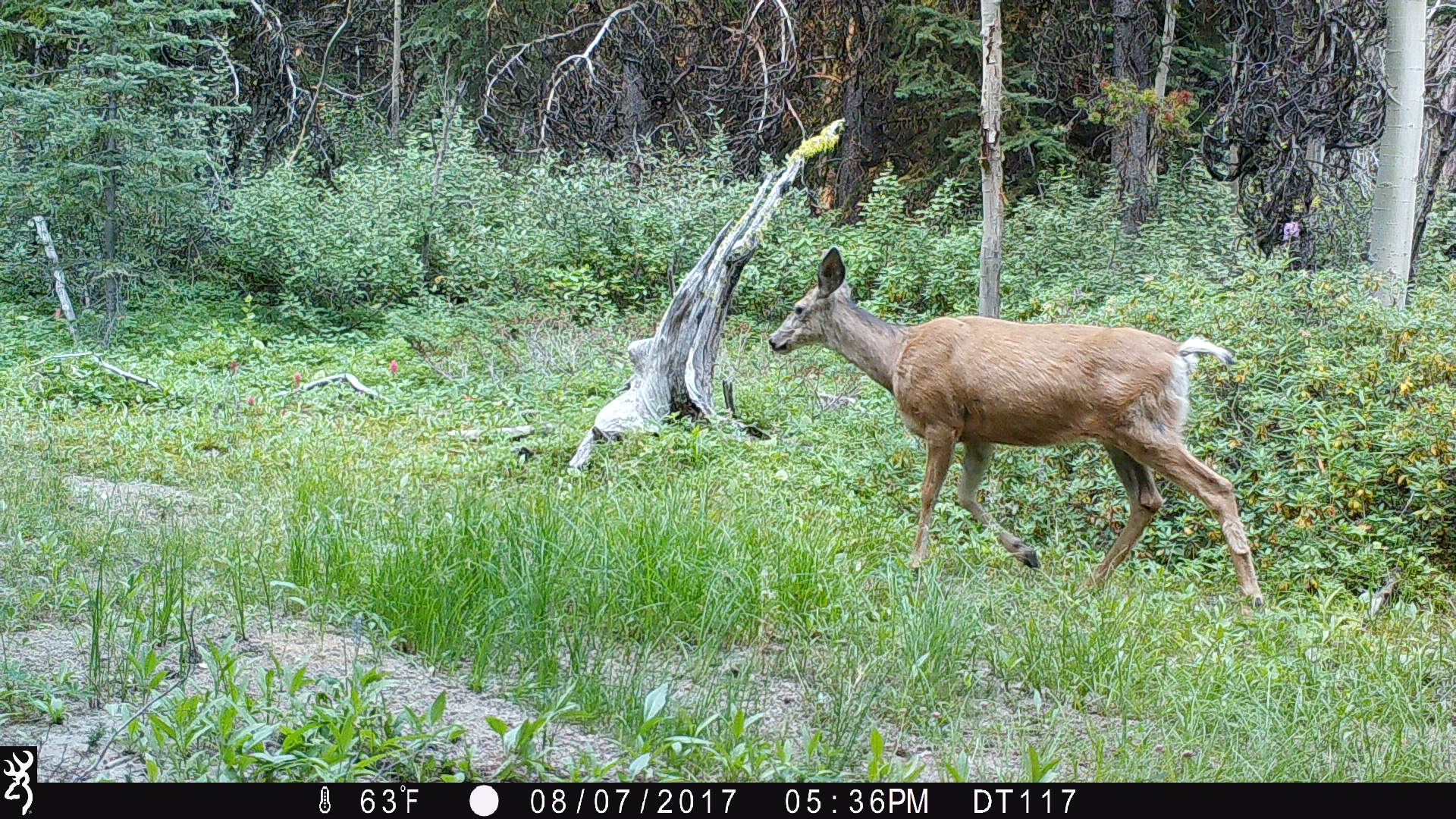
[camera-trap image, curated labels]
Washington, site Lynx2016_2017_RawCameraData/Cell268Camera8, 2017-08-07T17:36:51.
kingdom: Animalia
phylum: Chordata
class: Mammalia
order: Artiodactyla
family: Cervidae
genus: Odocoileus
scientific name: Odocoileus hemionus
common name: mule deer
Odocoileus hemionus (mule deer). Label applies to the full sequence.